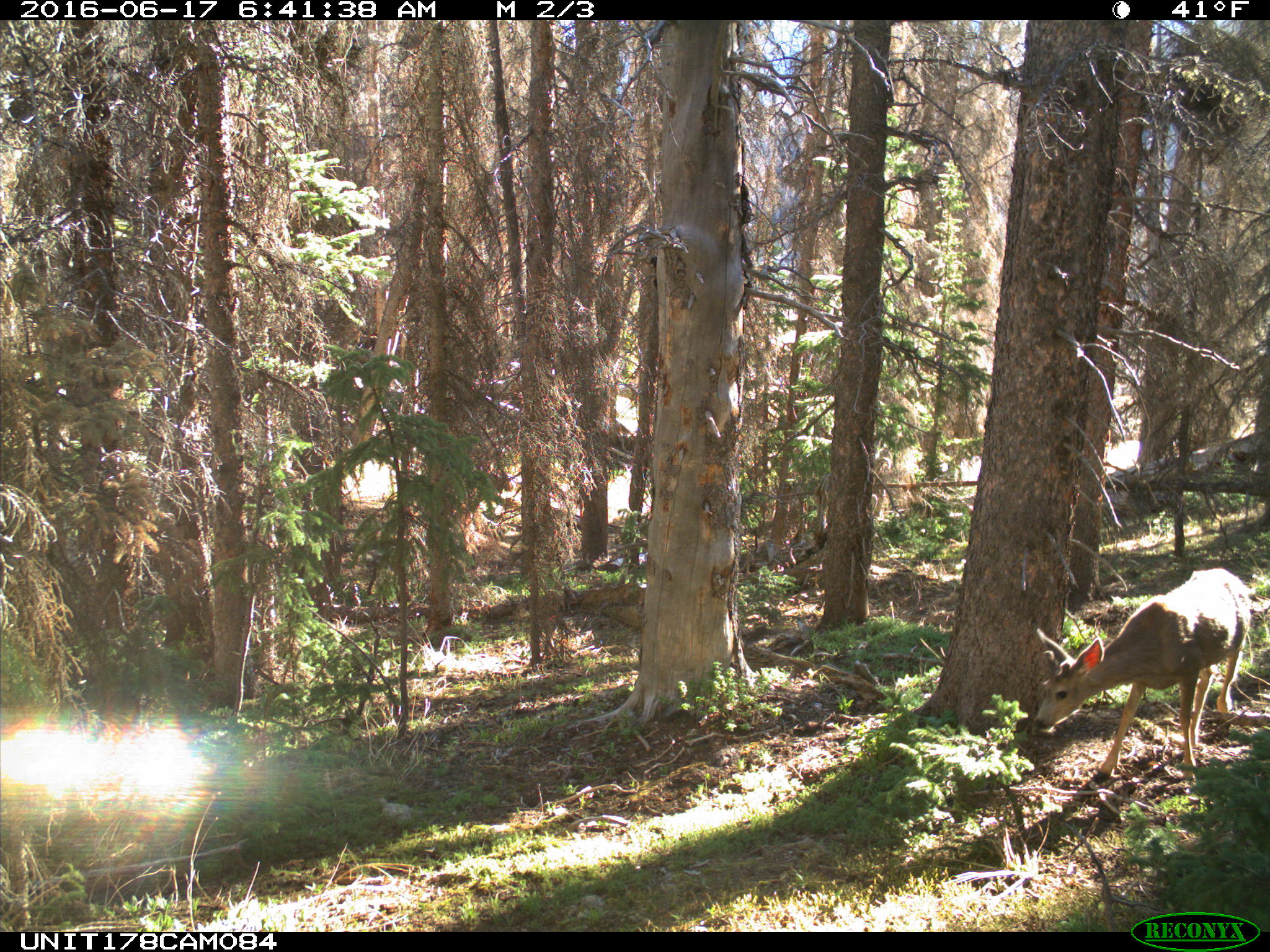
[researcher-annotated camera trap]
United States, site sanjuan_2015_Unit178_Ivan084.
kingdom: Animalia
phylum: Chordata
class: Mammalia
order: Artiodactyla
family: Cervidae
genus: Odocoileus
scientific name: Odocoileus hemionus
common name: mule deer